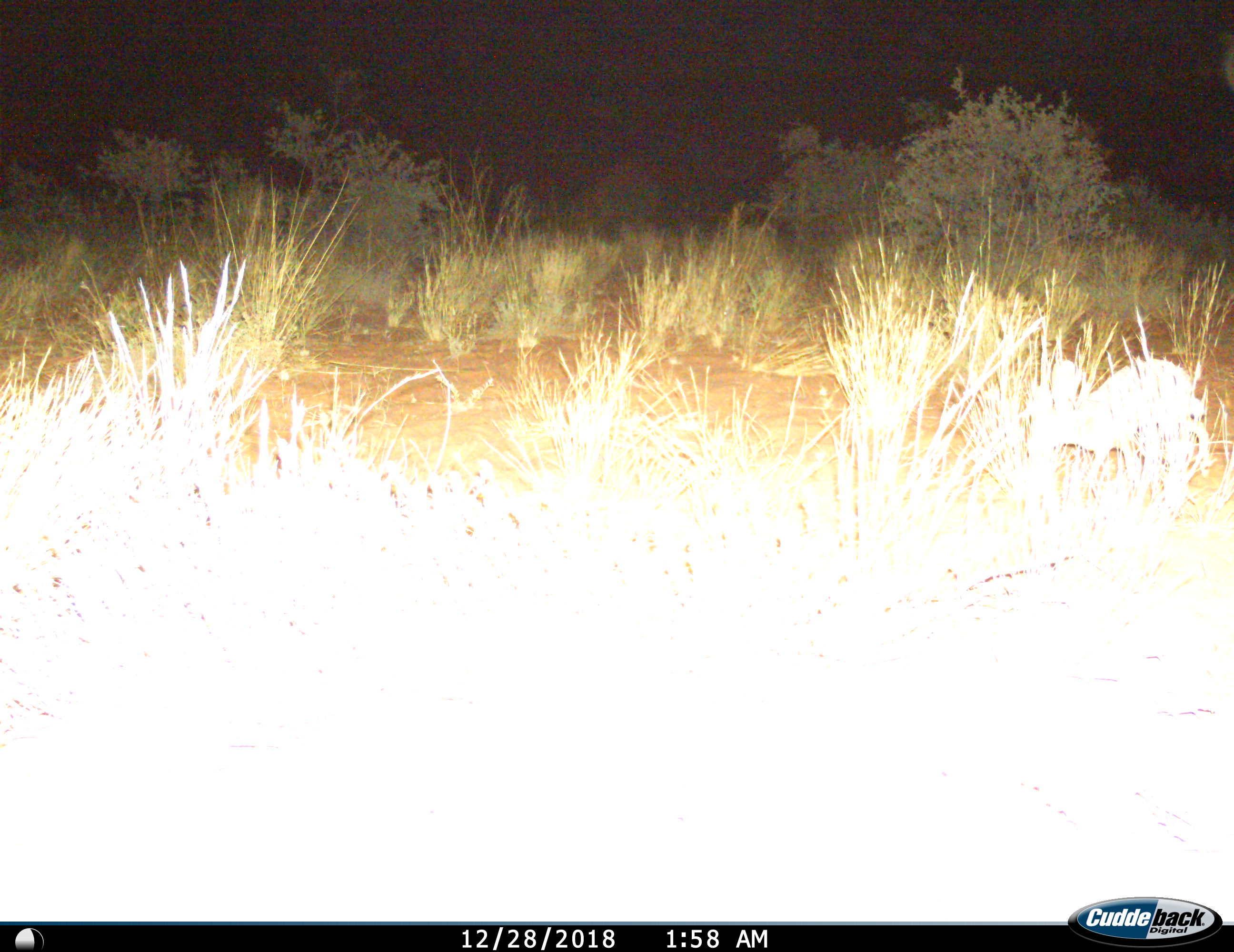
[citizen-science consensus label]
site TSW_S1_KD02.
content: unidentified animal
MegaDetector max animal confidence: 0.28